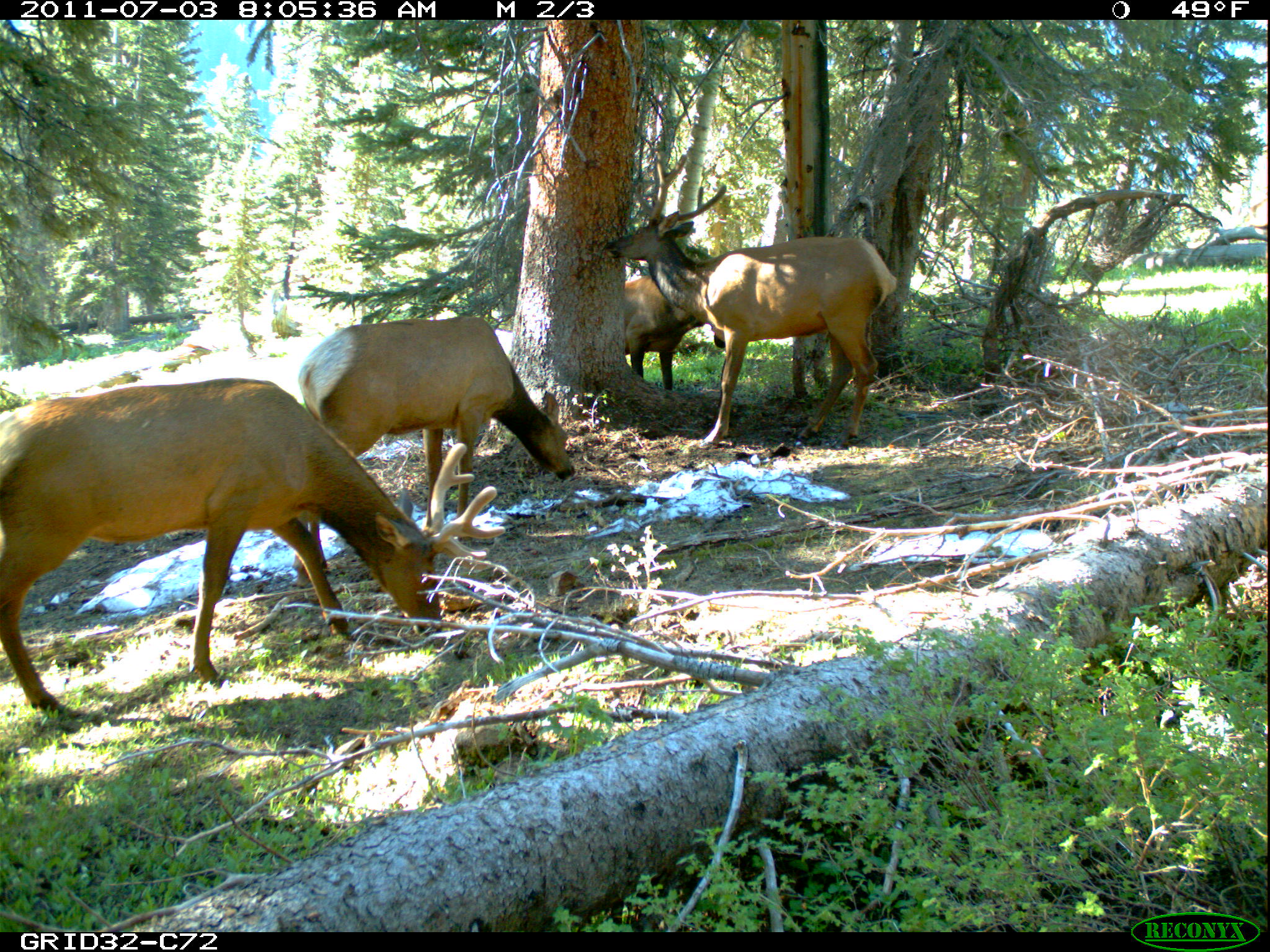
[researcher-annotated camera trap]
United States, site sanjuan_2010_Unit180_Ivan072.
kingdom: Animalia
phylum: Chordata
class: Mammalia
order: Artiodactyla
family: Cervidae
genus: Cervus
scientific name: Cervus elaphus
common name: red deer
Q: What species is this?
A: Cervus elaphus (red deer).